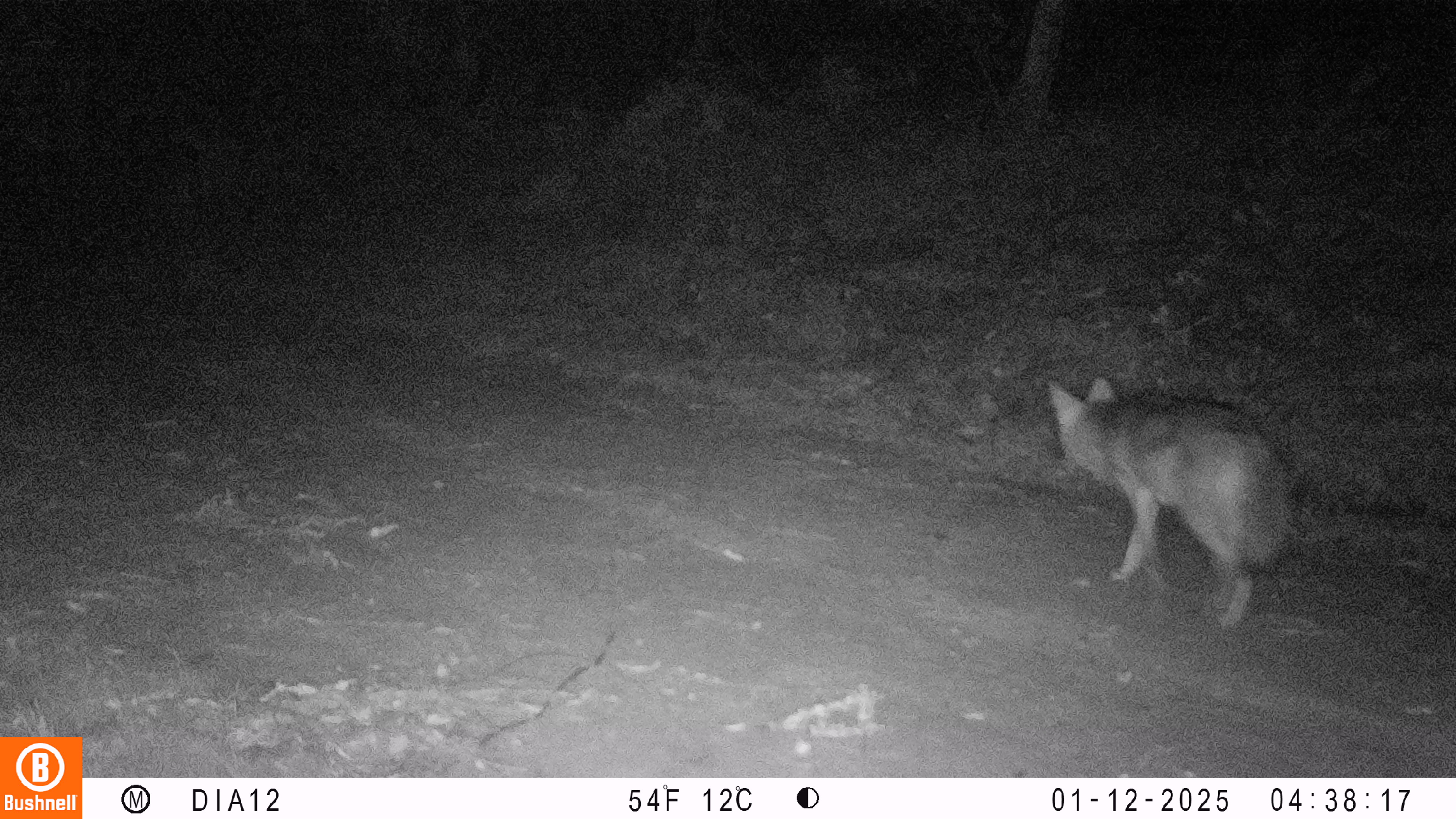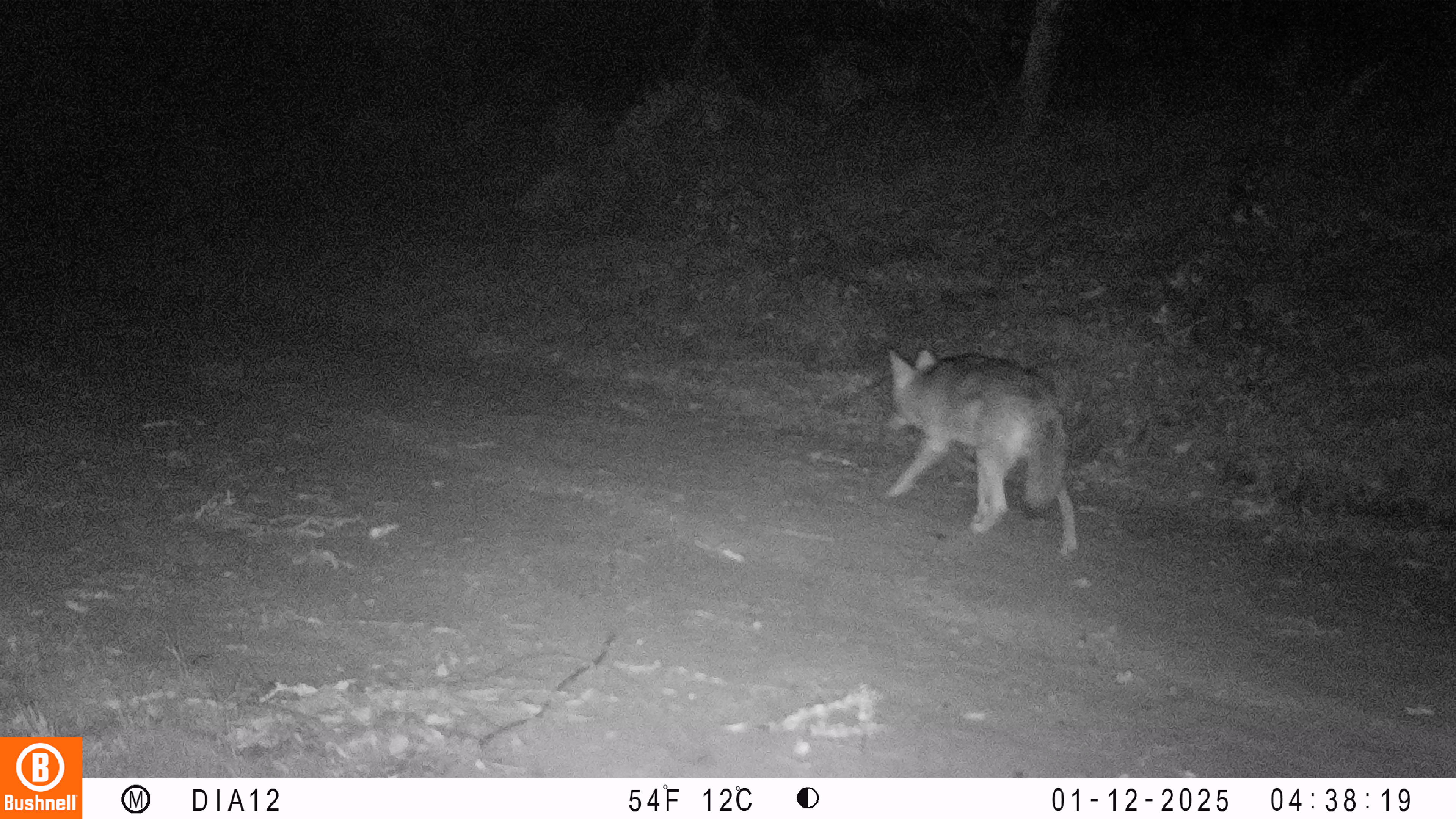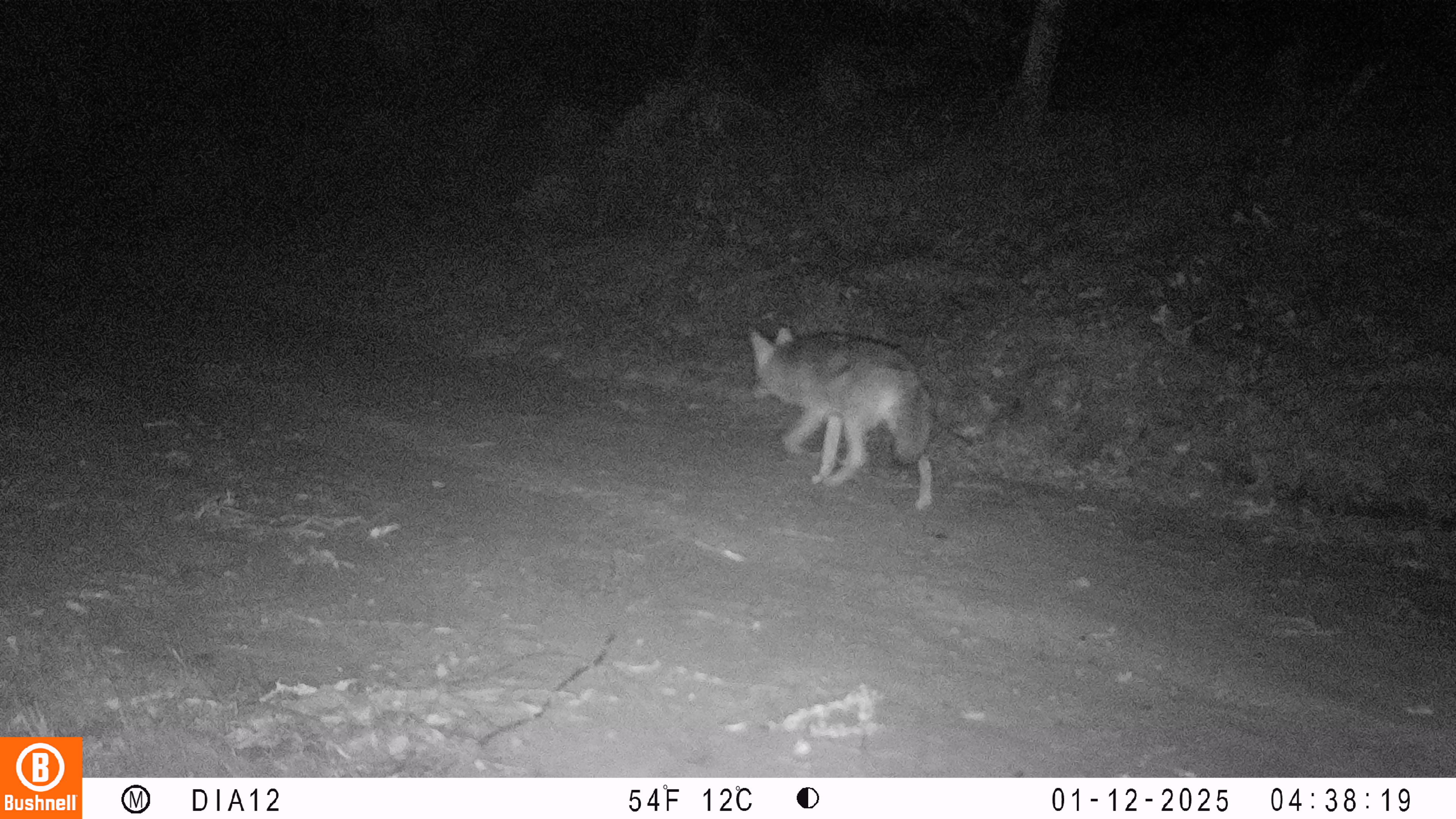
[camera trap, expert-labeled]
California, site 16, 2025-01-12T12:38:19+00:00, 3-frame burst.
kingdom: Animalia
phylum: Chordata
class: Mammalia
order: Carnivora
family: Canidae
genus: Canis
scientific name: Canis latrans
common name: coyote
Coyote (Canis latrans).